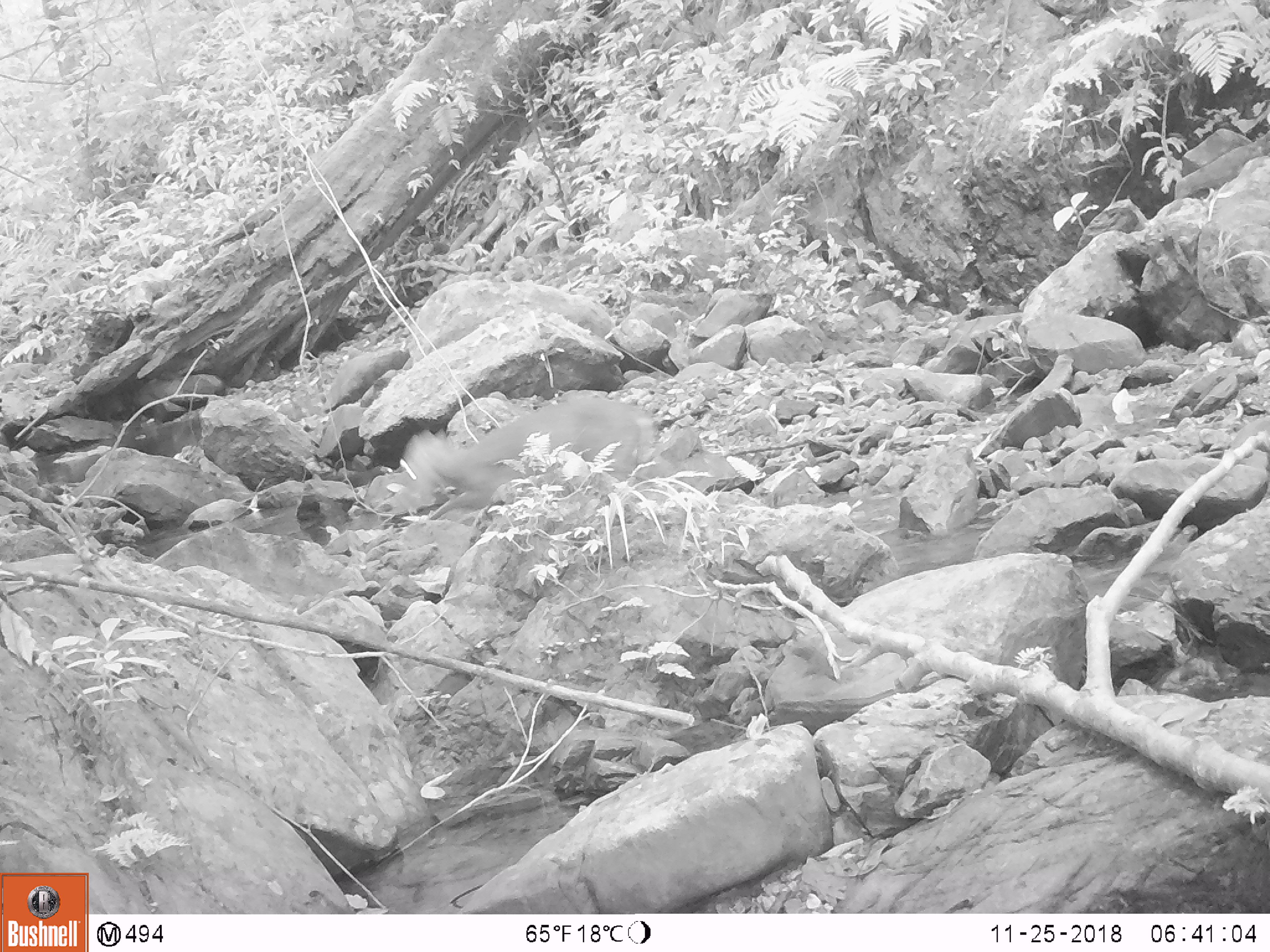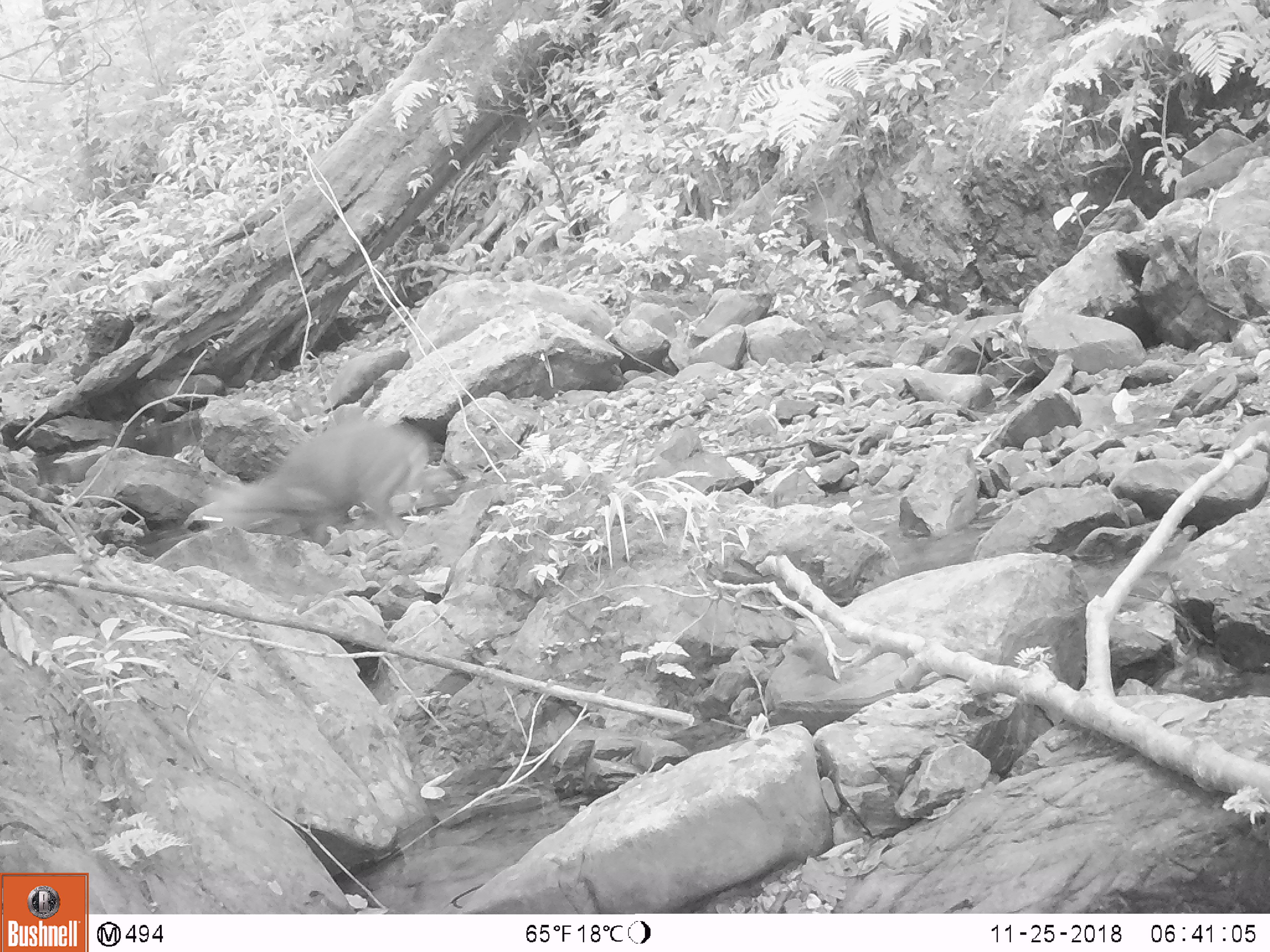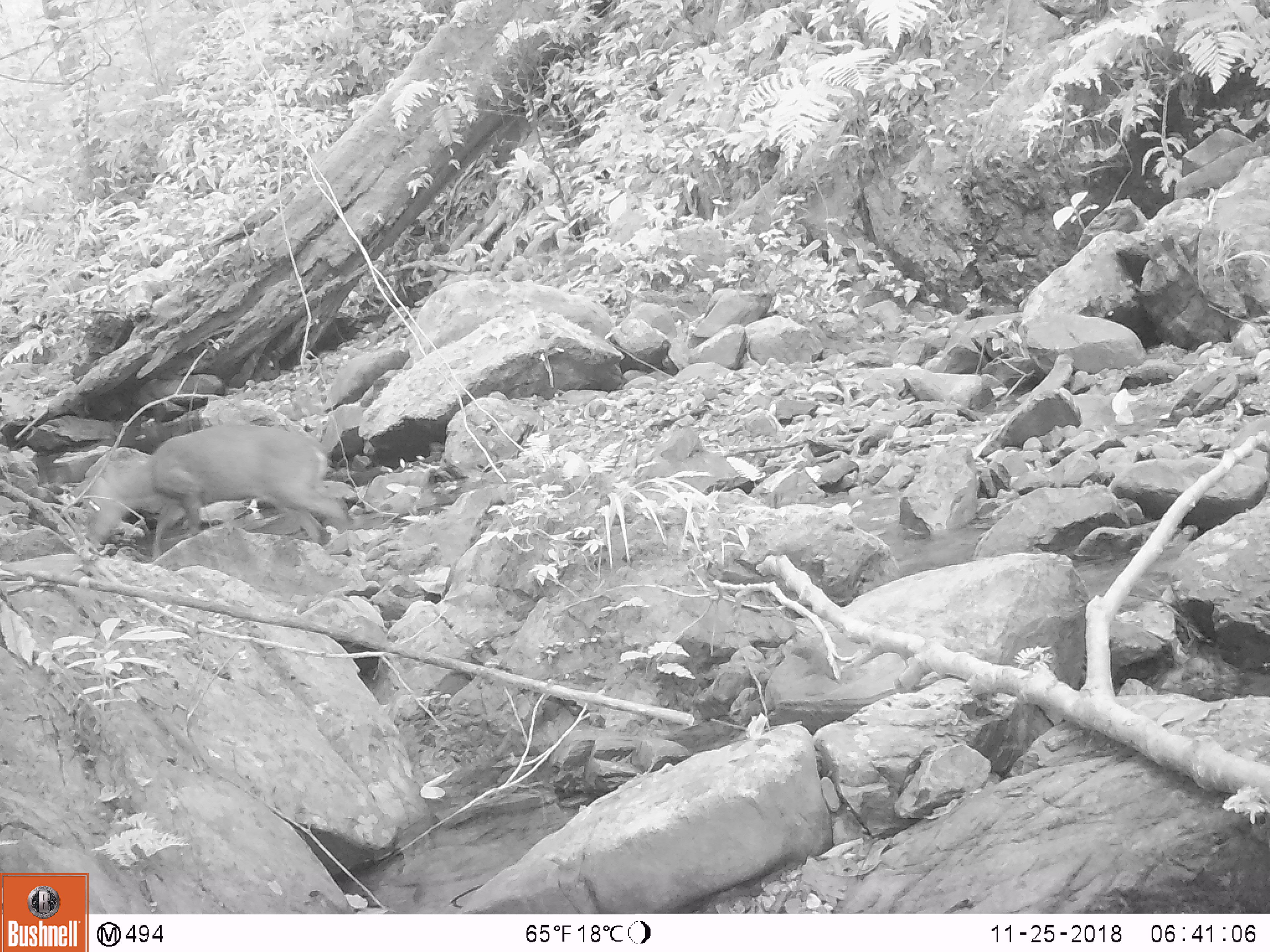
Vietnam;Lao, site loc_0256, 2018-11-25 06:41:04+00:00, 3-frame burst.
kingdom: Animalia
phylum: Chordata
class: Mammalia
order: Artiodactyla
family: Cervidae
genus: Muntiacus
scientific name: Muntiacus rooseveltorum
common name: roosevelt's muntjac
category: roosevelts muntjac group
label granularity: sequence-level